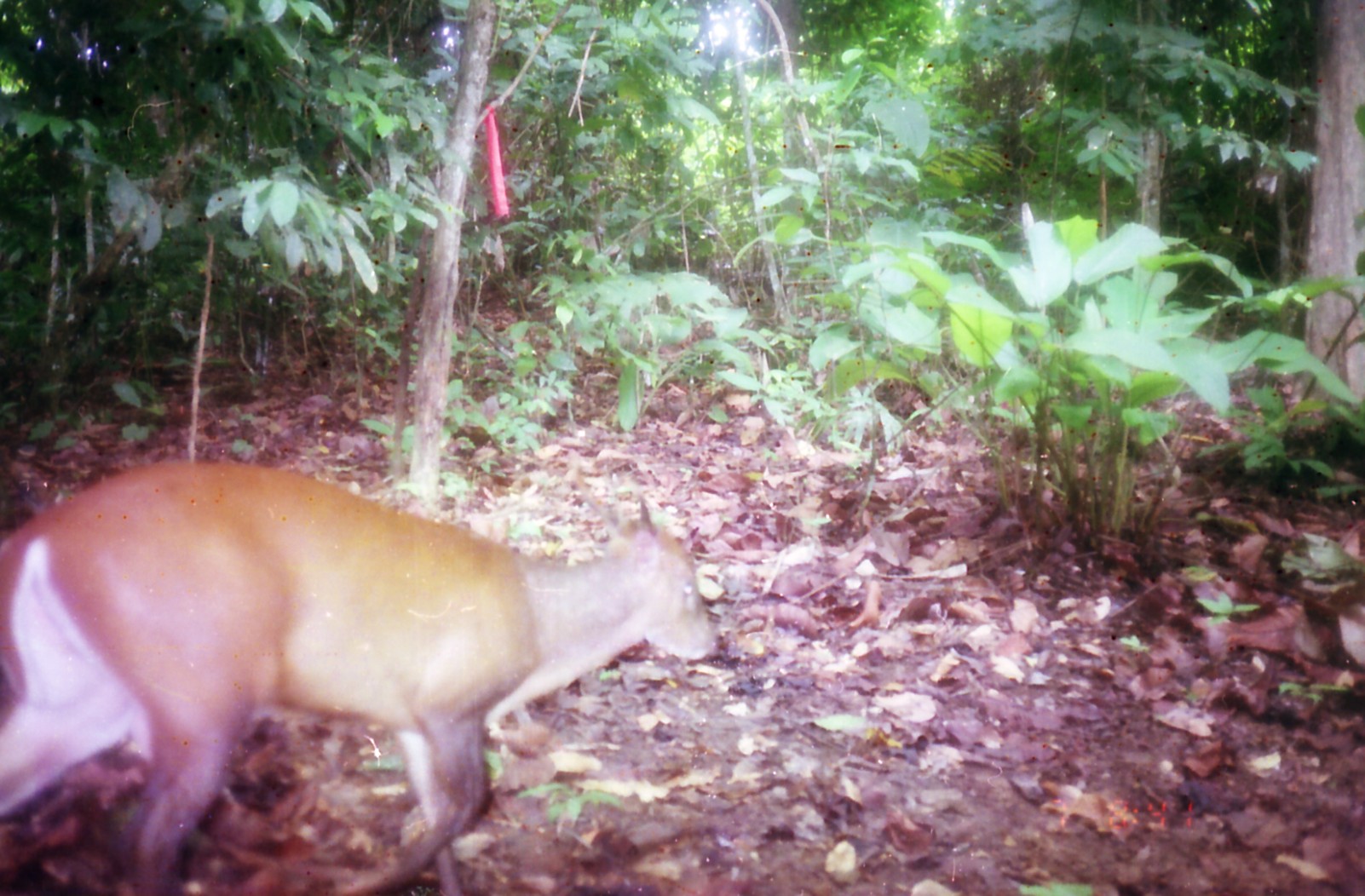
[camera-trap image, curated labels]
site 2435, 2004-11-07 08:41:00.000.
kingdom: Animalia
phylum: Chordata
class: Mammalia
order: Artiodactyla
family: Cervidae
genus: Muntiacus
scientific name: Muntiacus muntjak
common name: southern red muntjac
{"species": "Muntiacus muntjak (southern red muntjac)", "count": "1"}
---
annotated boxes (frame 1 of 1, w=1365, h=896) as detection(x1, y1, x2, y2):
muntiacus muntjak: detection(0, 459, 722, 896)